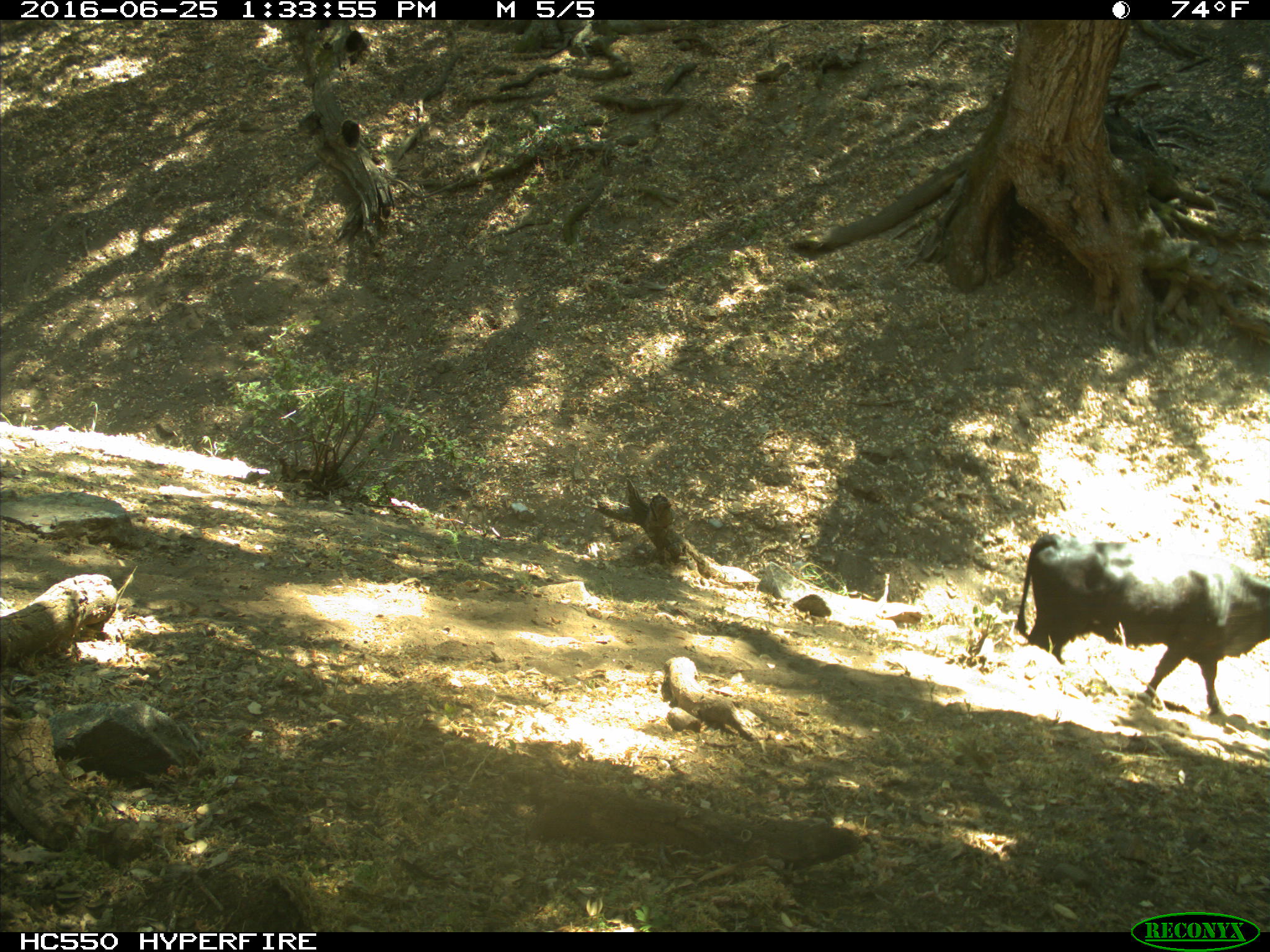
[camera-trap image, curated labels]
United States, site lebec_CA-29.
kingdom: Animalia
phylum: Chordata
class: Mammalia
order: Artiodactyla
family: Bovidae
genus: Bos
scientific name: Bos taurus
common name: domestic cow